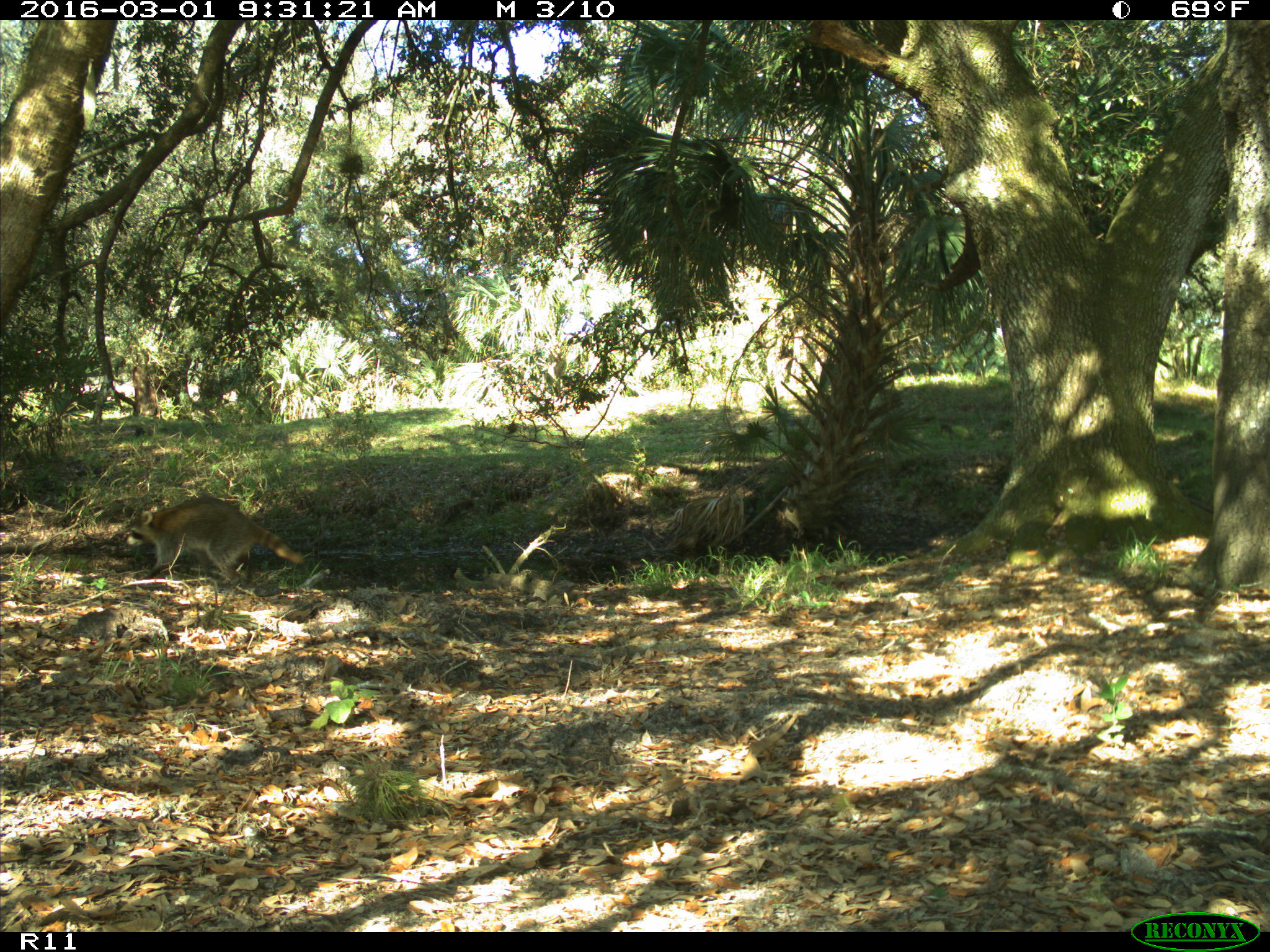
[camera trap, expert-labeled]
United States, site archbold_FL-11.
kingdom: Animalia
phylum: Chordata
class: Mammalia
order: Carnivora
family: Procyonidae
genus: Procyon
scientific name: Procyon lotor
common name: common raccoon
Procyon lotor (common raccoon).